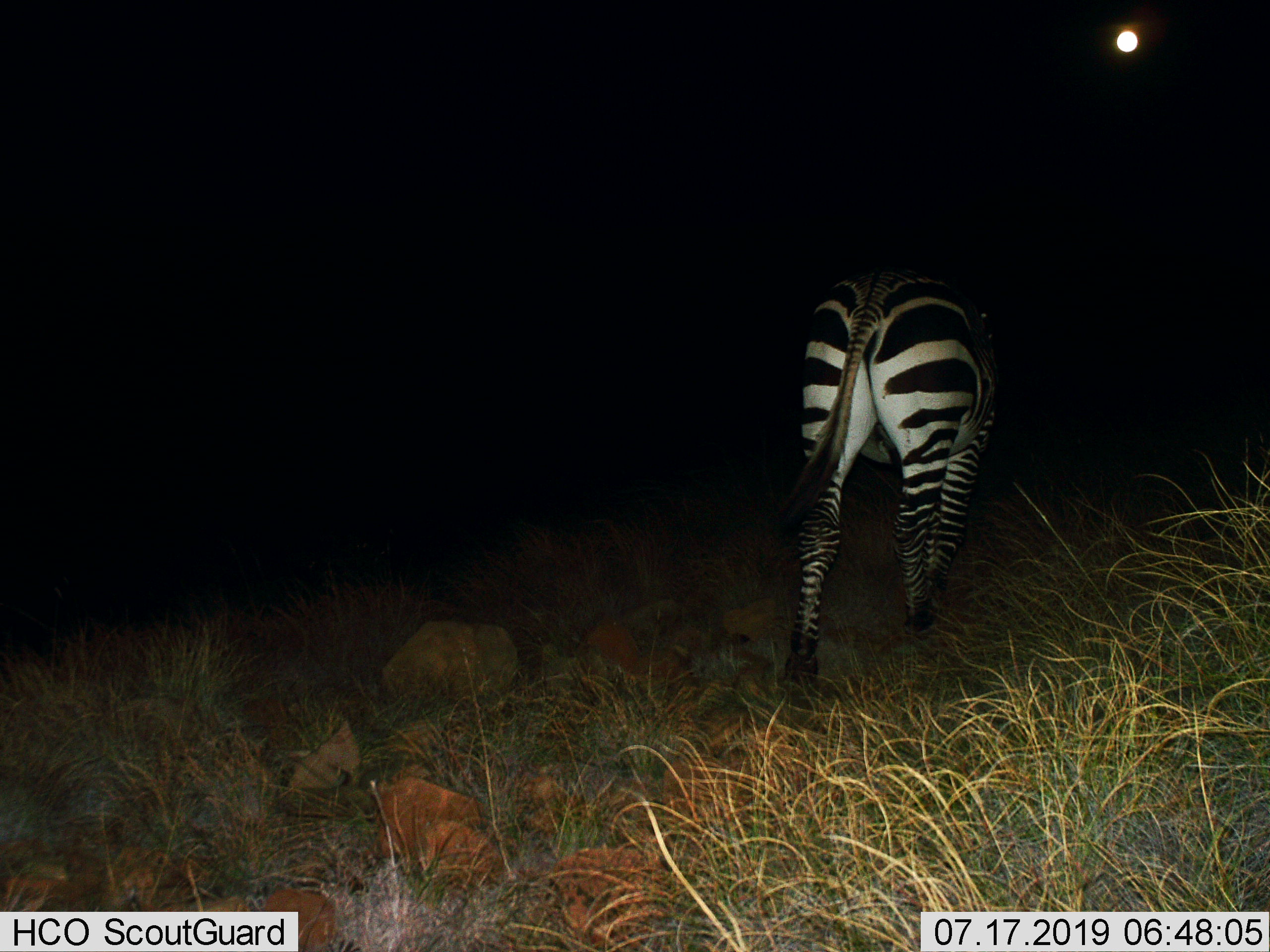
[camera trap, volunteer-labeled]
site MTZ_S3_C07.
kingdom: Animalia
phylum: Chordata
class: Mammalia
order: Perissodactyla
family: Equidae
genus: Equus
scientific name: Equus zebra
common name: mountain zebra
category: zebramountain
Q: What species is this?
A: Zebramountain (mountain zebra) (Equus zebra).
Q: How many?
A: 1.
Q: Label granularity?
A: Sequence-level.